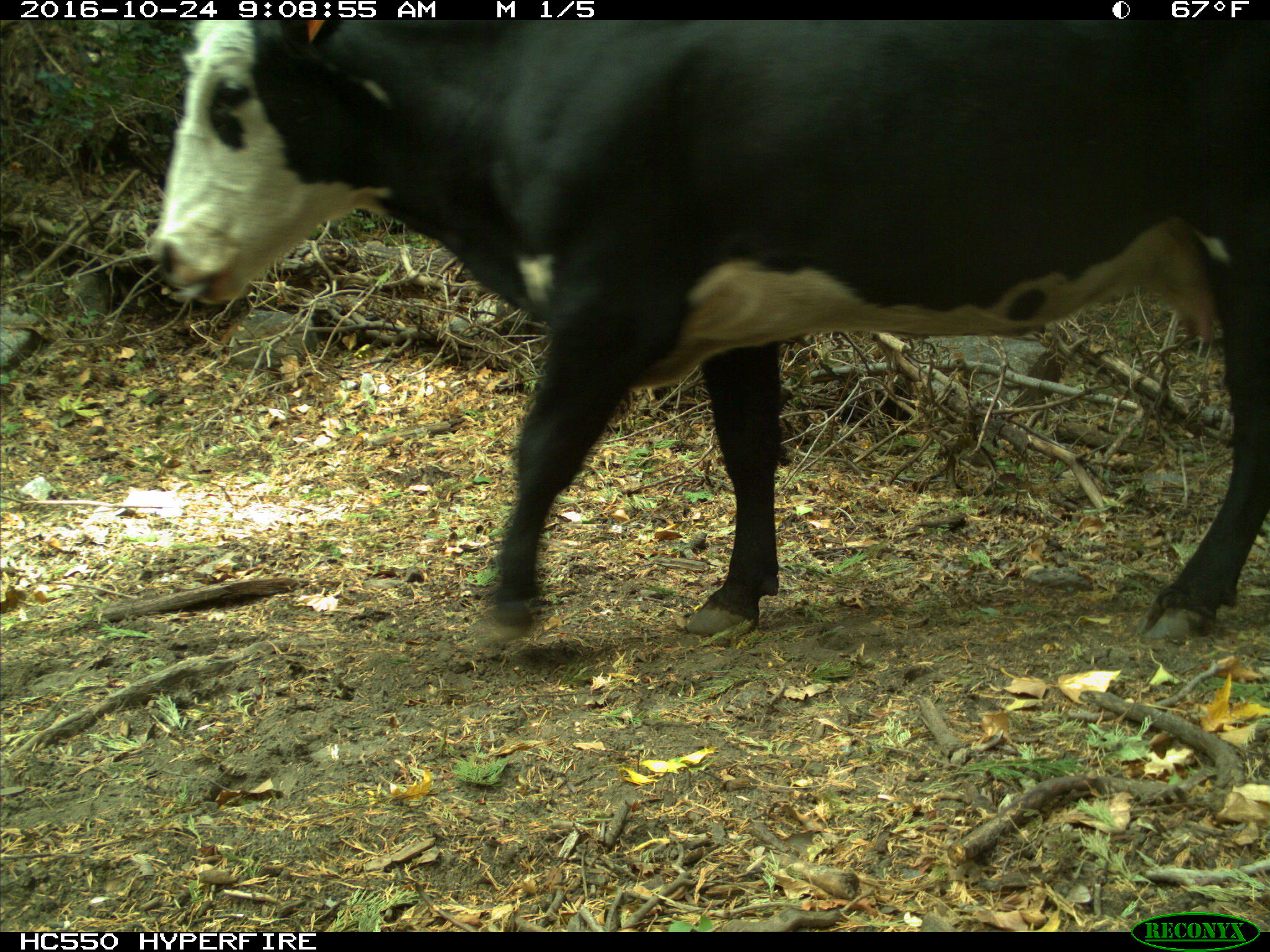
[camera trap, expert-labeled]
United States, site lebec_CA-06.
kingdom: Animalia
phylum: Chordata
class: Mammalia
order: Artiodactyla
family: Bovidae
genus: Bos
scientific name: Bos taurus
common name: domestic cow